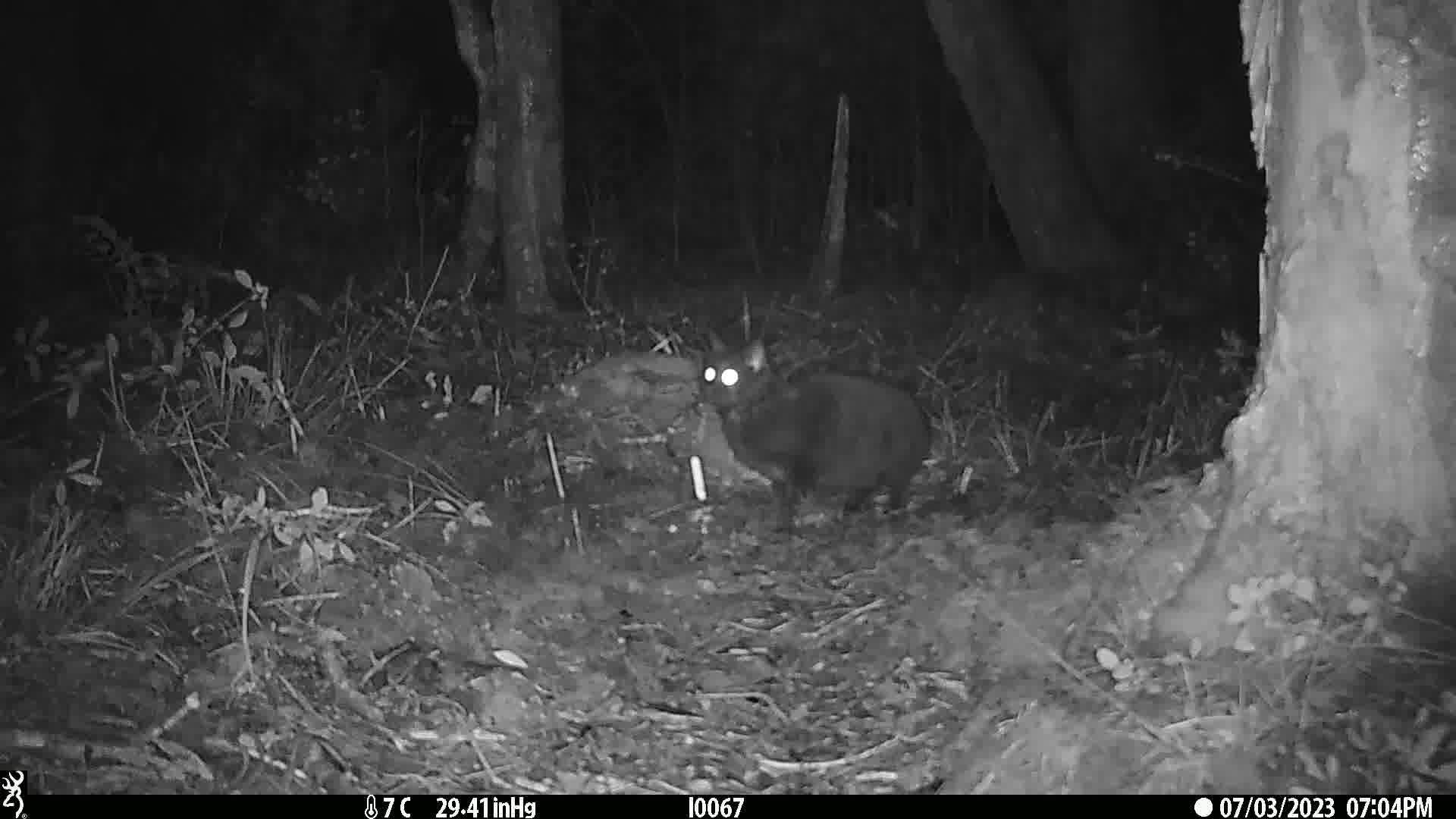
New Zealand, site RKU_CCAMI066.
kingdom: Animalia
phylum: Chordata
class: Mammalia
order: Carnivora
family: Felidae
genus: Felis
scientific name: Felis catus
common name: domestic cat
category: cat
Cat (domestic cat) (Felis catus).